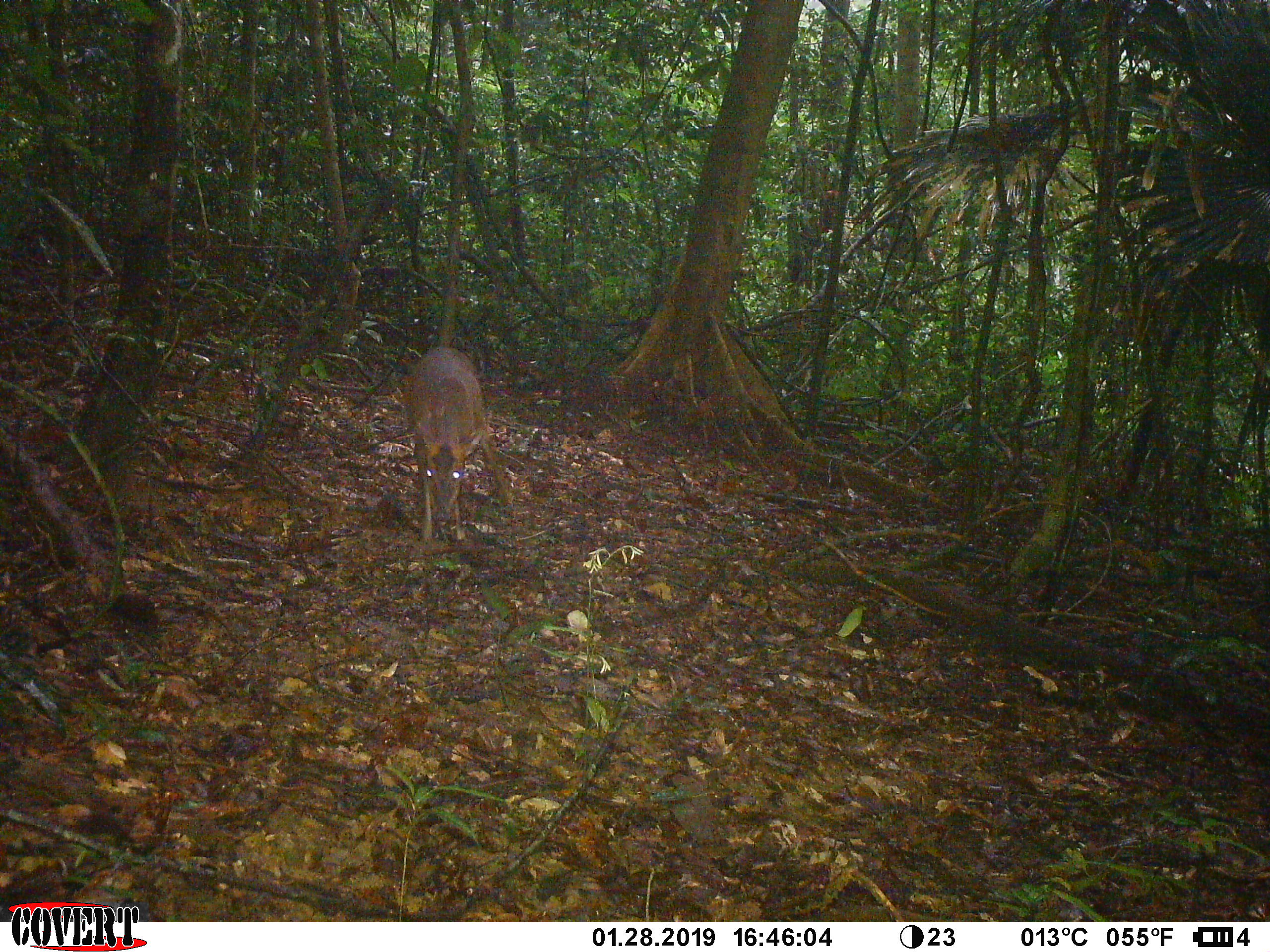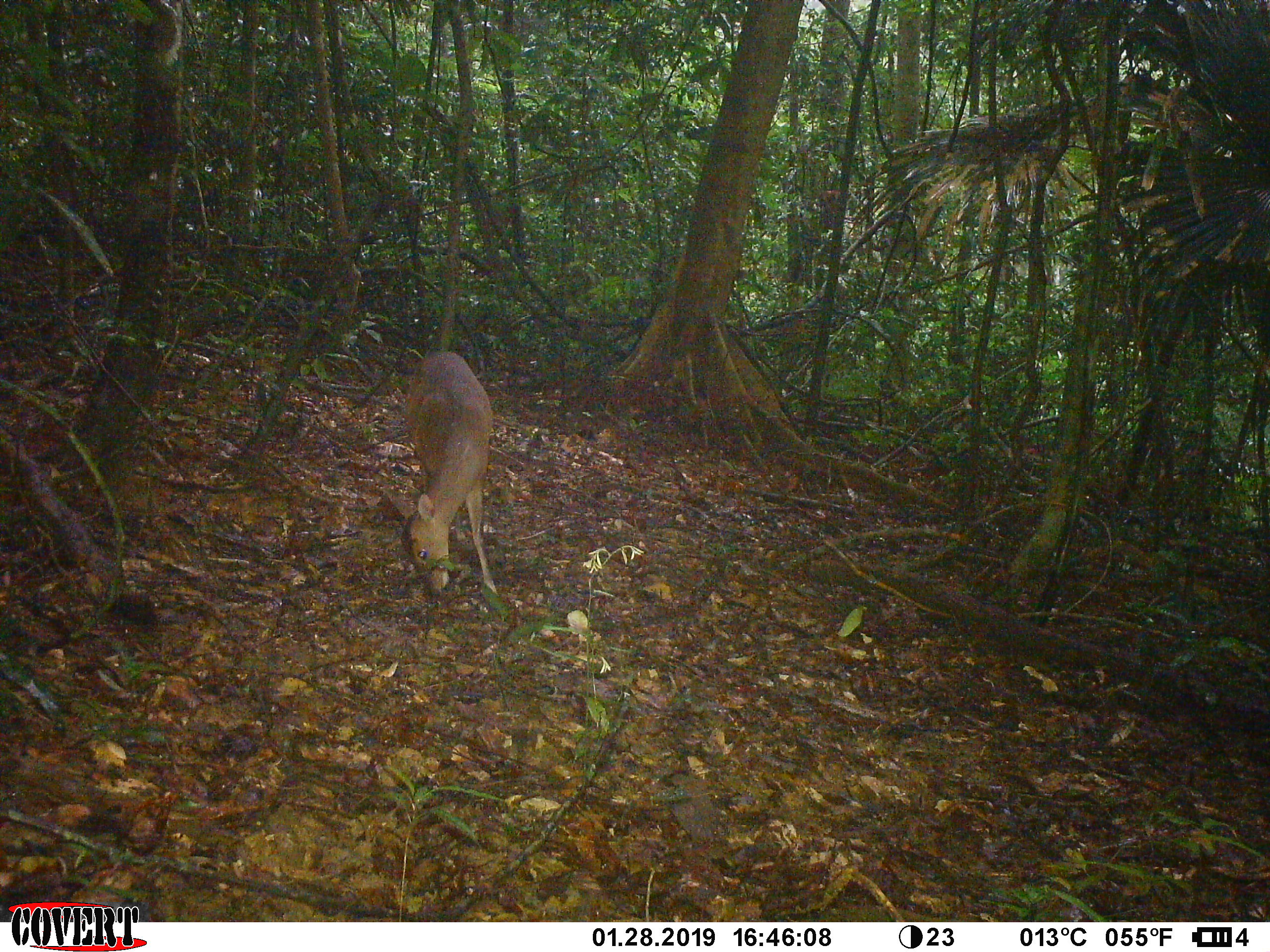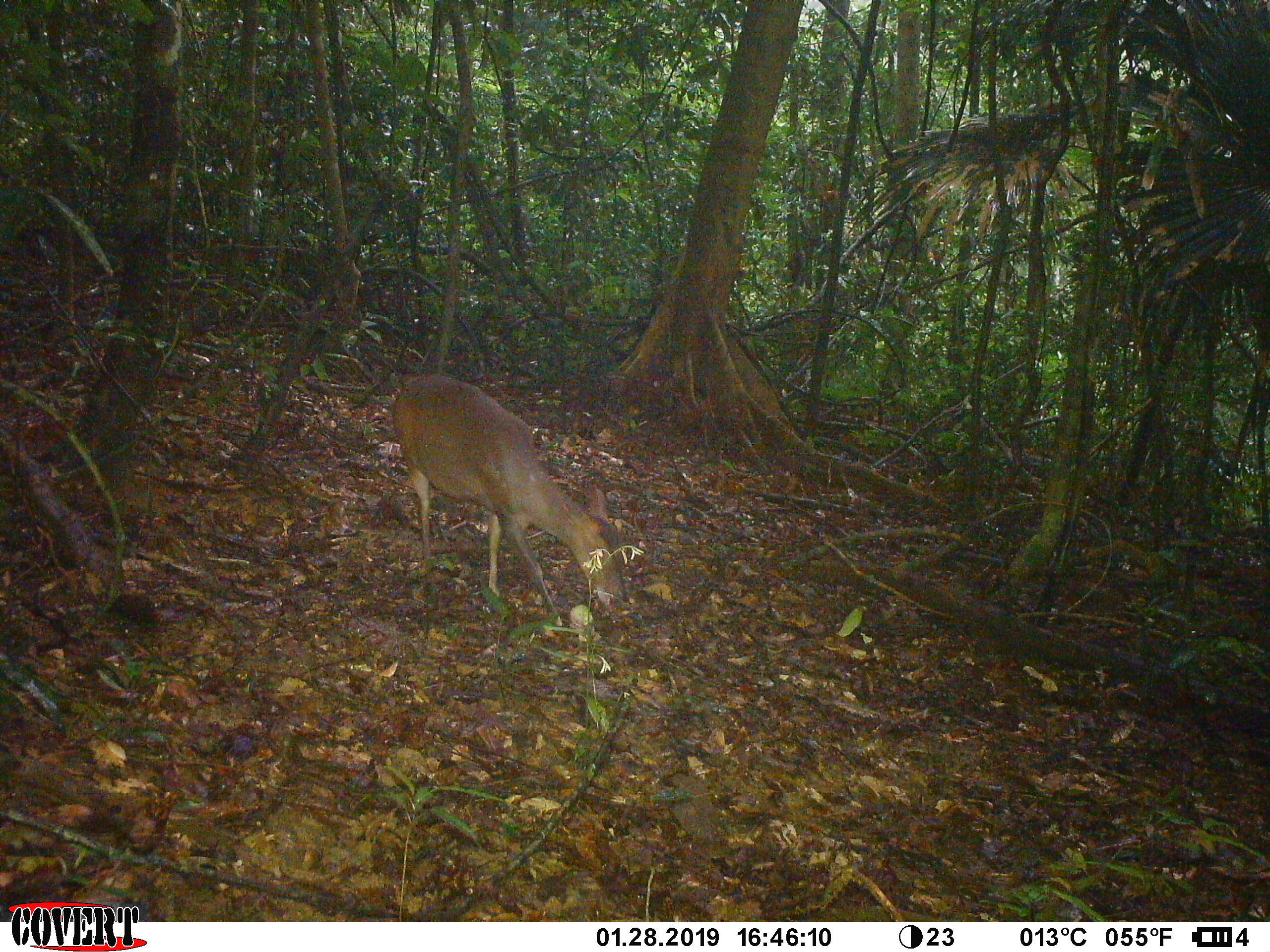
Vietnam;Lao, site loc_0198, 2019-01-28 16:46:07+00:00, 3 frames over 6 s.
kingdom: Animalia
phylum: Chordata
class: Mammalia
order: Artiodactyla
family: Cervidae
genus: Muntiacus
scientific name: Muntiacus vuquangensis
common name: large-antlered muntjac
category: large antlered muntjac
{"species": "large antlered muntjac (large-antlered muntjac) (Muntiacus vuquangensis)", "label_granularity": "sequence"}